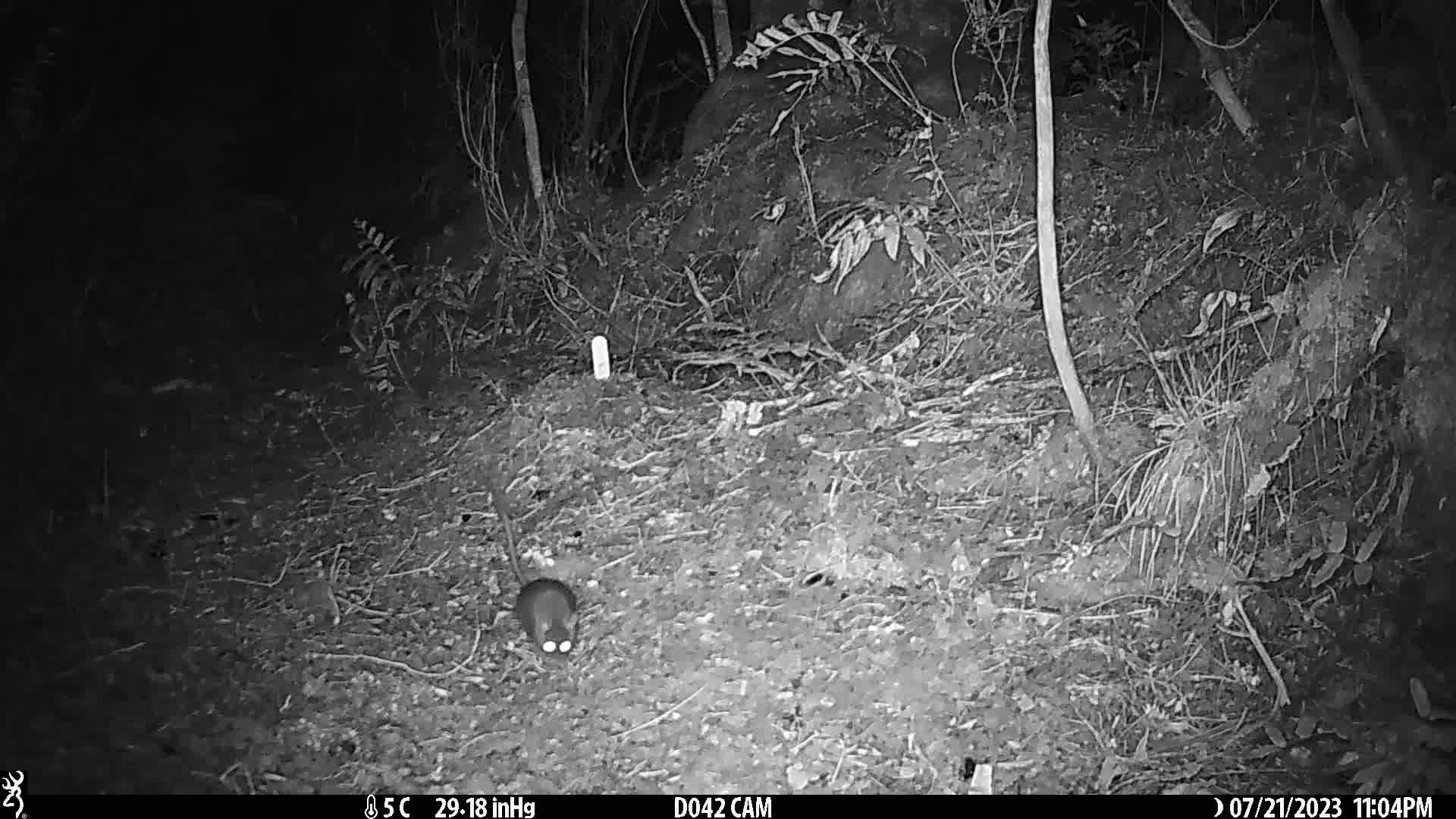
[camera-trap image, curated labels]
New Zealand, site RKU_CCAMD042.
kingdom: Animalia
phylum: Chordata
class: Mammalia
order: Rodentia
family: Muridae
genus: Rattus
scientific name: Rattus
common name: rat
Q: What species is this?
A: Rat (Rattus).